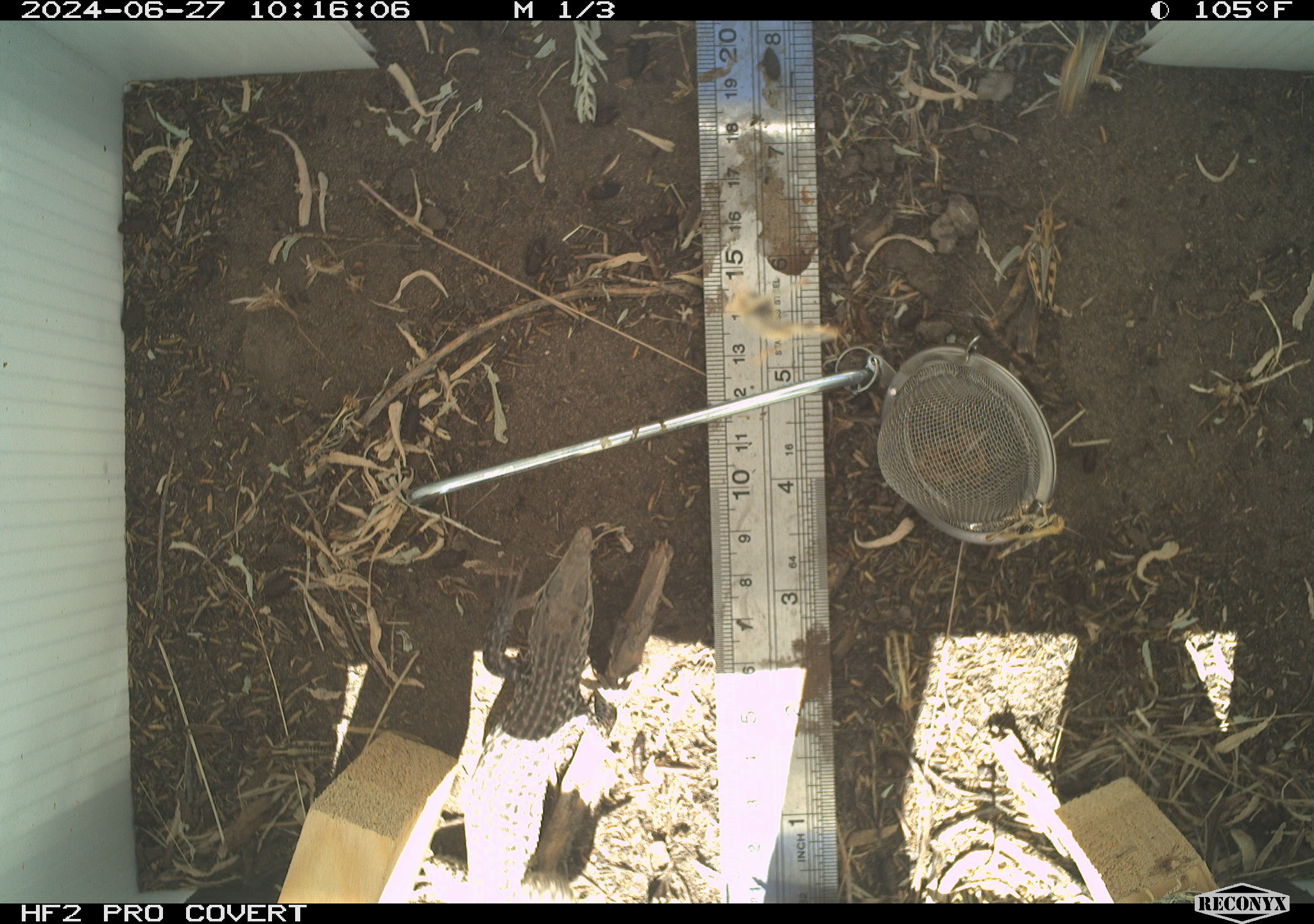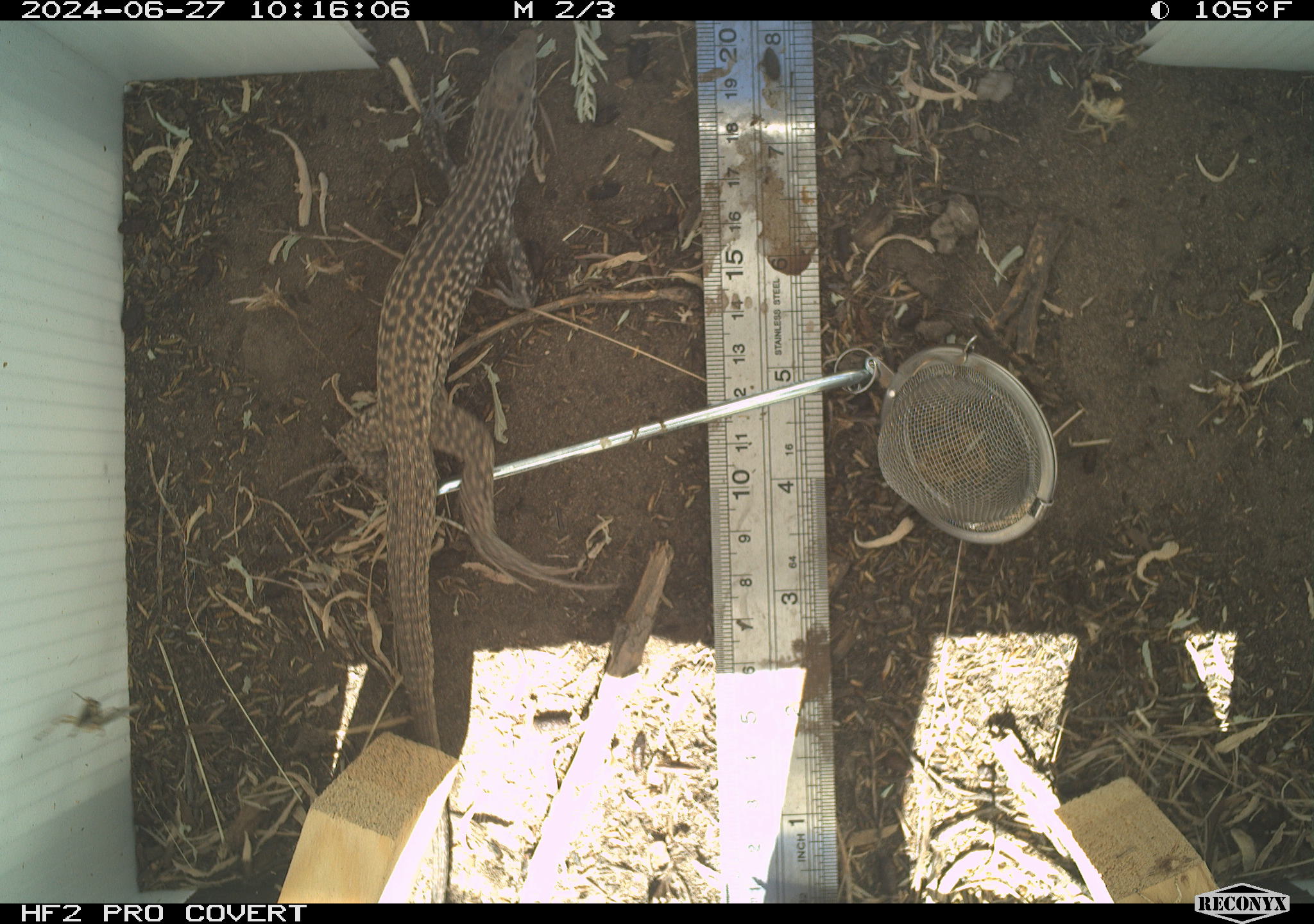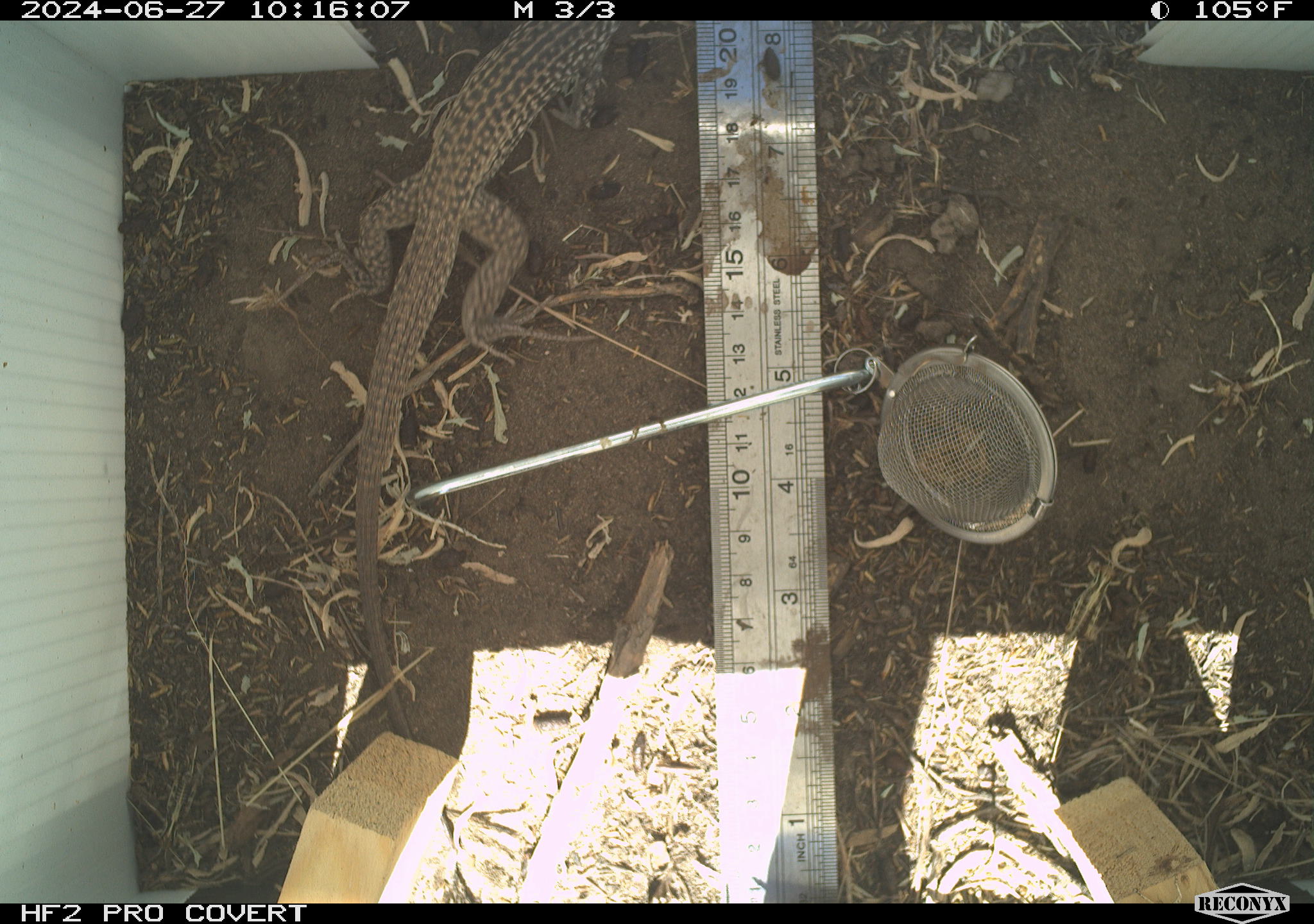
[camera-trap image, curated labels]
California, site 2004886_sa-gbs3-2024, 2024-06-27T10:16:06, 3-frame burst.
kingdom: Animalia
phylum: Chordata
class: Reptilia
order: Squamata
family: Teiidae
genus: Aspidoscelis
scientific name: Aspidoscelis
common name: whiptail lizards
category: aspidoscelis species